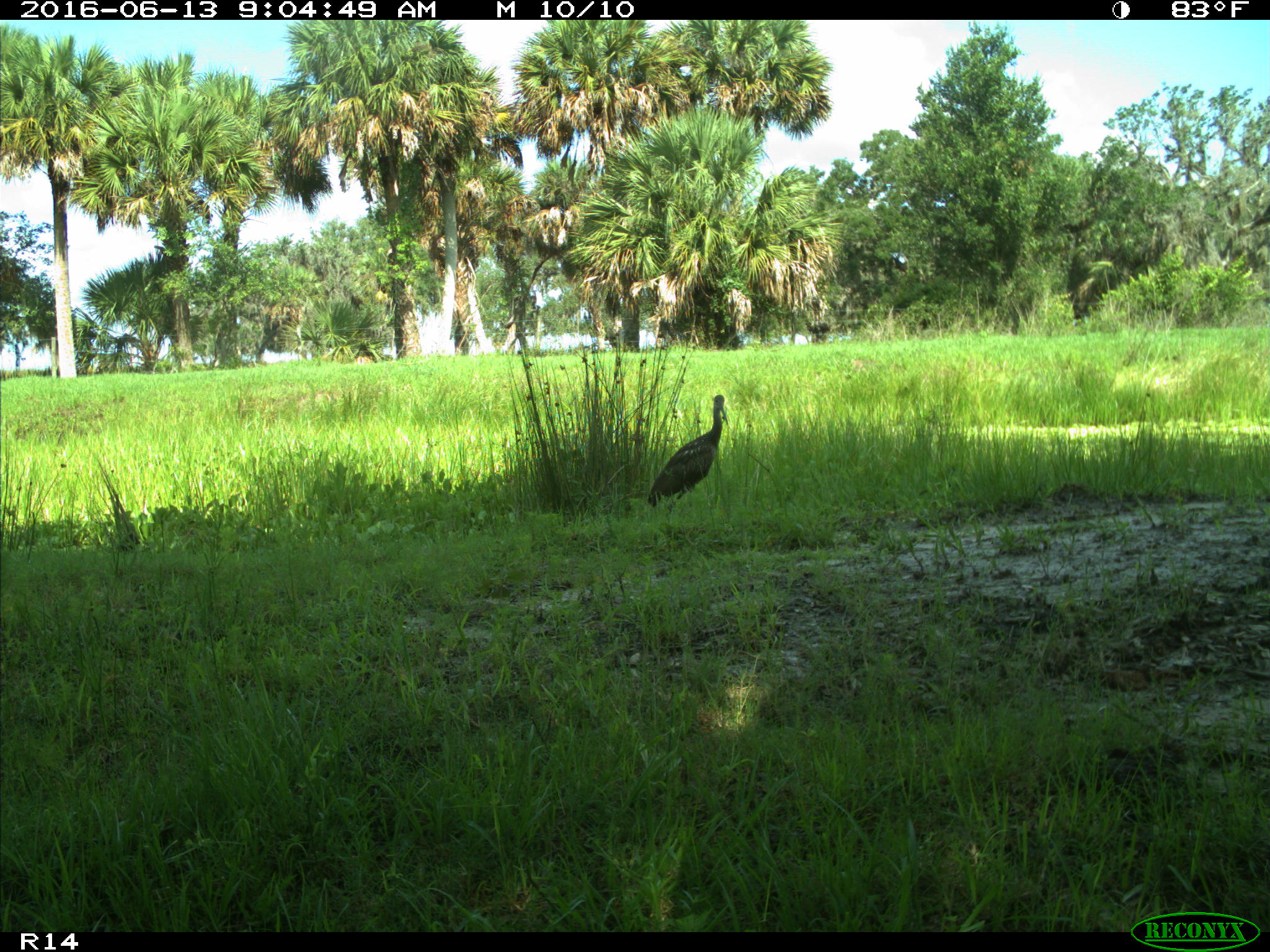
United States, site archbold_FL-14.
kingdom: Animalia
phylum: Chordata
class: Aves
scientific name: Aves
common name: birds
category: unidentified bird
Unidentified bird (birds) (Aves).